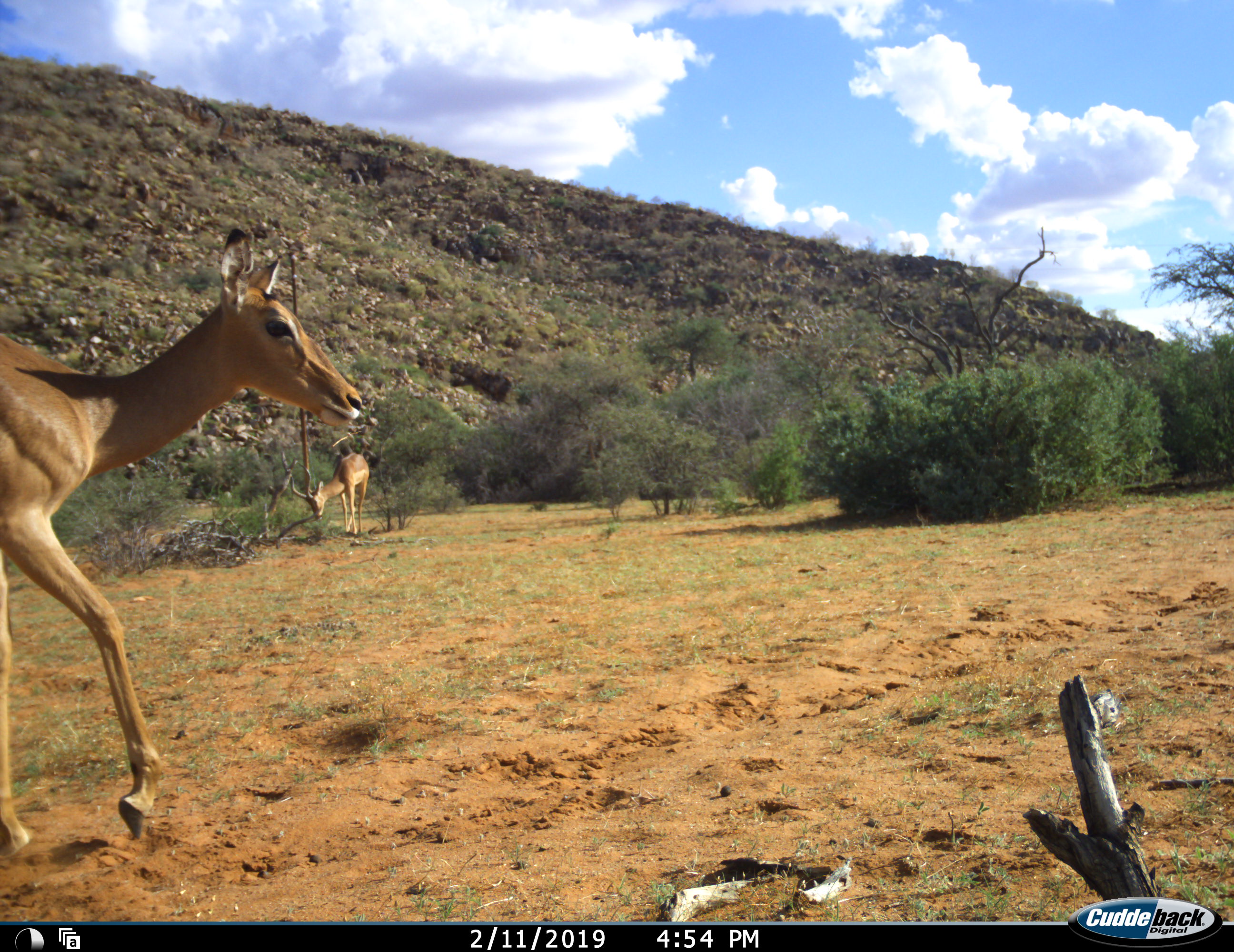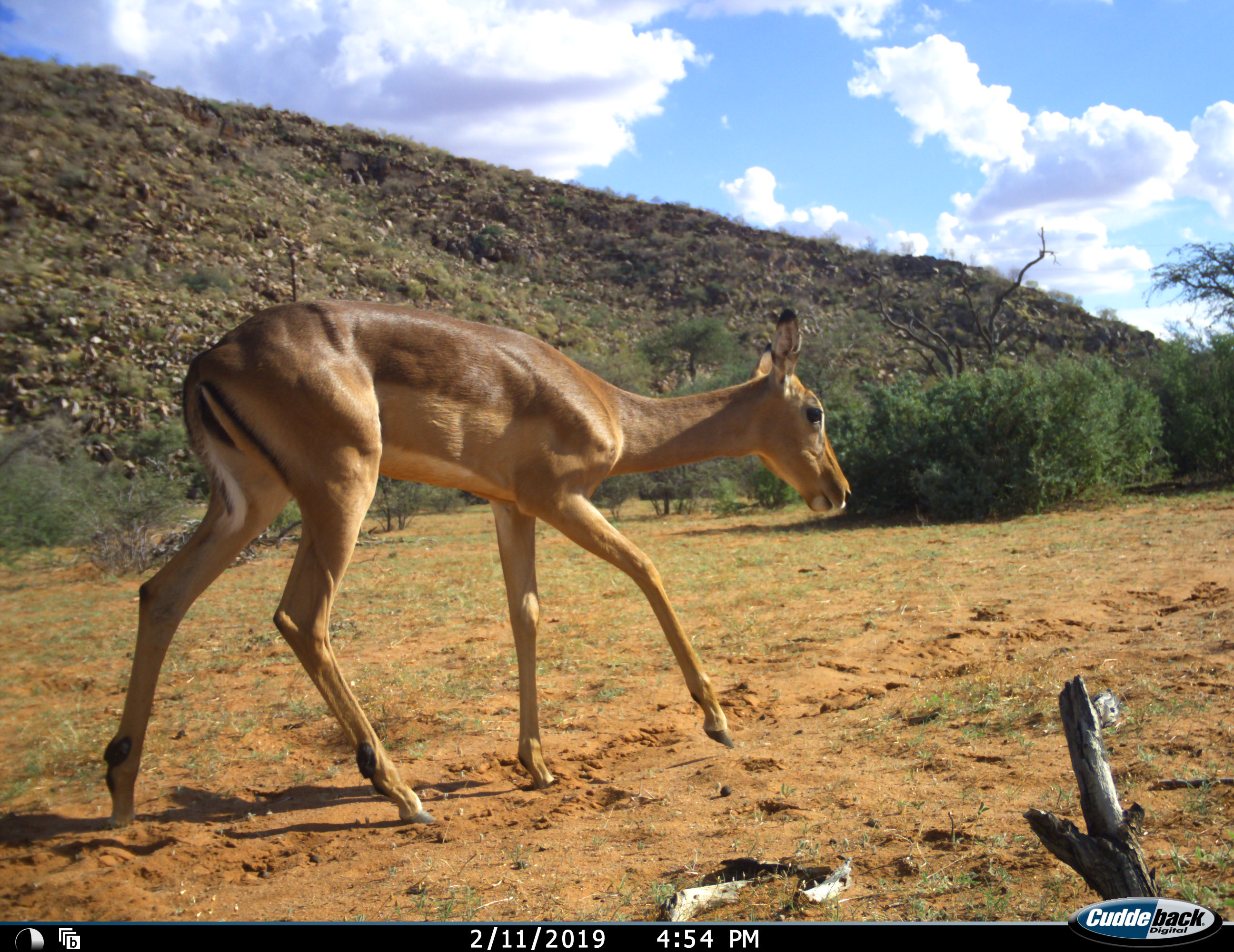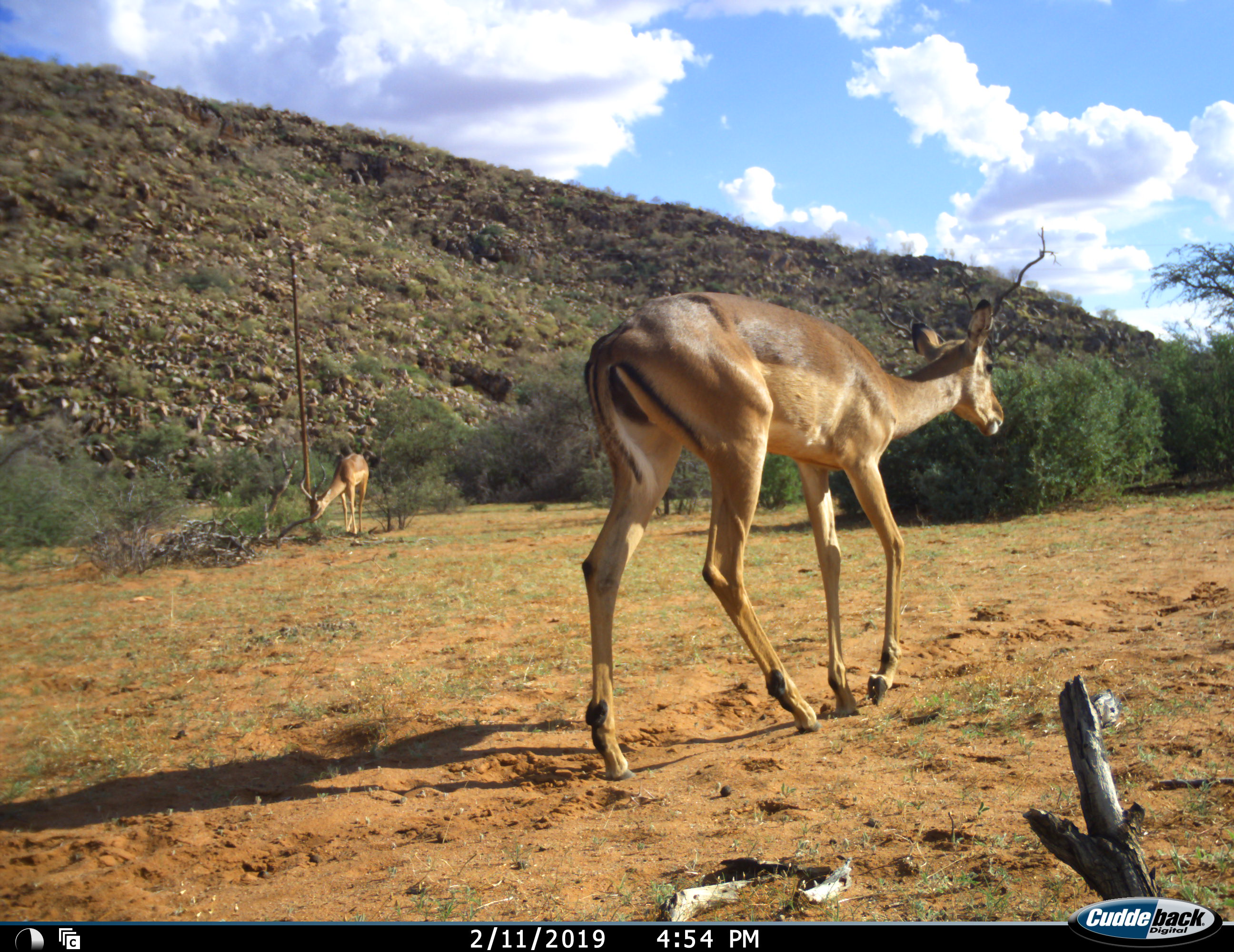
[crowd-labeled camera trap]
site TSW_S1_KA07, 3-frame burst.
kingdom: Animalia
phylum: Chordata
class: Mammalia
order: Artiodactyla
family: Bovidae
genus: Aepyceros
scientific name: Aepyceros melampus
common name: impala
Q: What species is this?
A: Impala (Aepyceros melampus).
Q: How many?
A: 2.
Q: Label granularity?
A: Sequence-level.